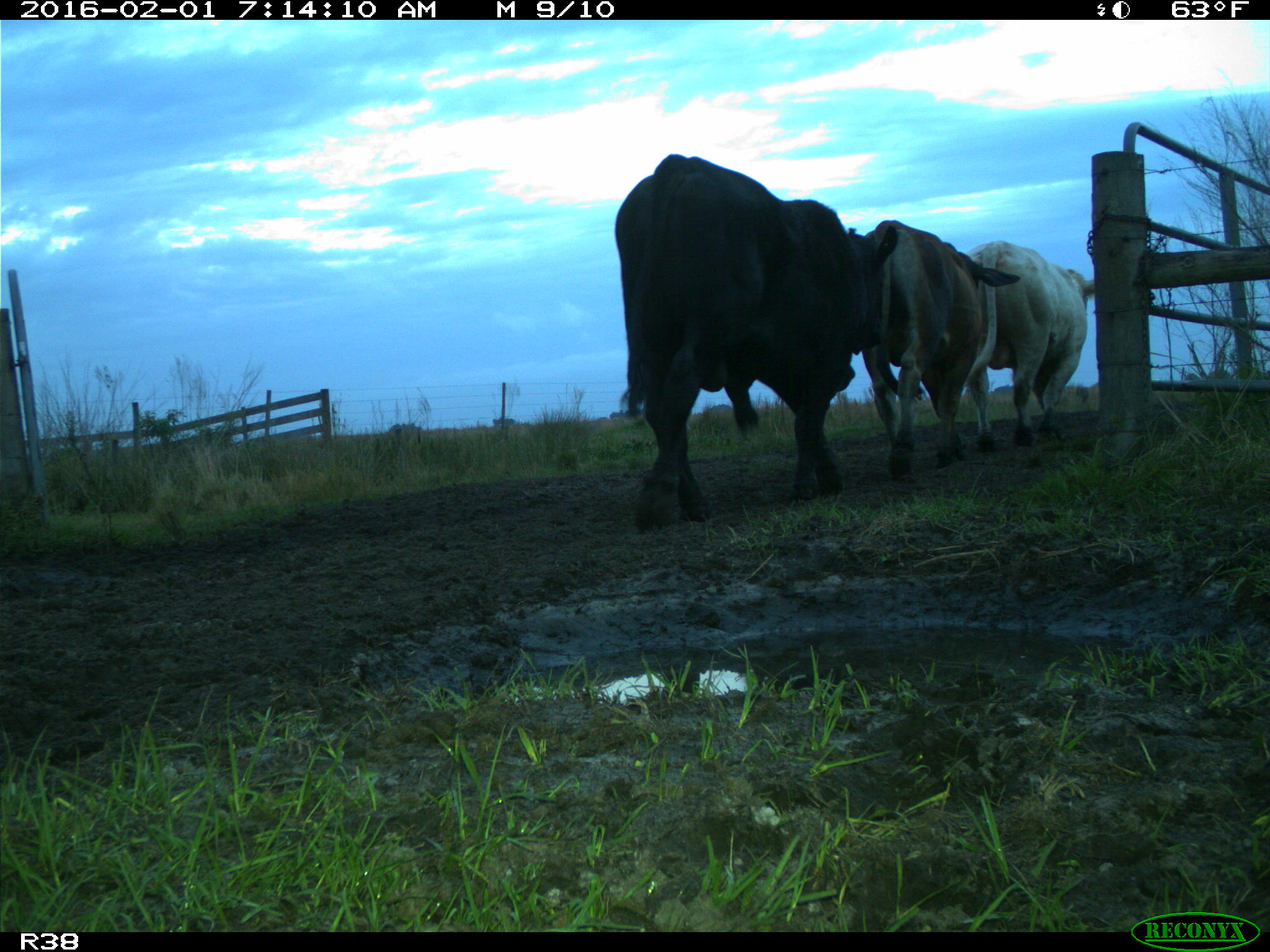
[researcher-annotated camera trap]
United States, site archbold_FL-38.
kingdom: Animalia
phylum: Chordata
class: Mammalia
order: Artiodactyla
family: Bovidae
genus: Bos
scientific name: Bos taurus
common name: domestic cow